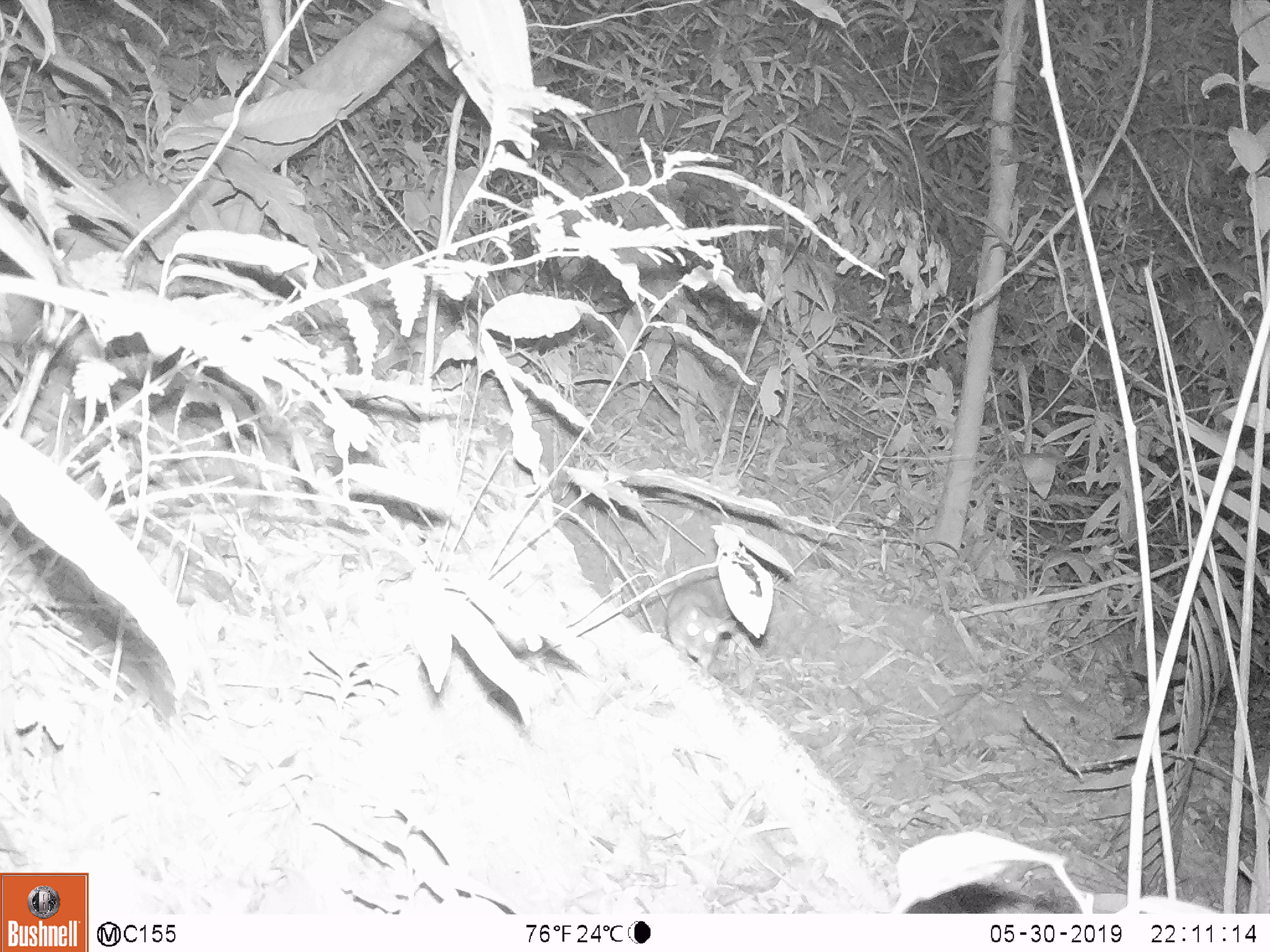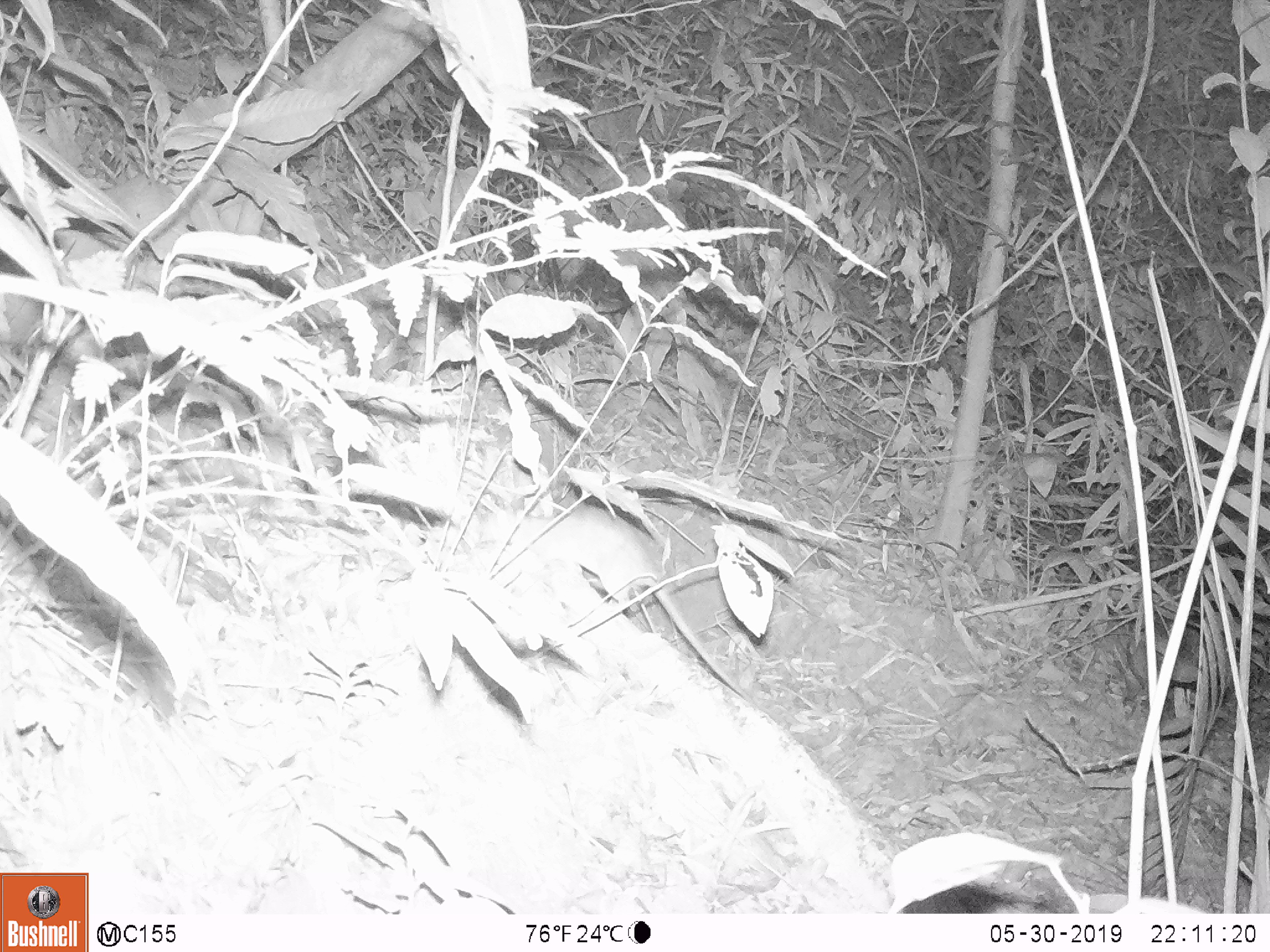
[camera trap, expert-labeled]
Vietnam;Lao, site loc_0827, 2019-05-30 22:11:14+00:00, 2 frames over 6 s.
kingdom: Animalia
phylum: Chordata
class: Mammalia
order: Rodentia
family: Muridae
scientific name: Muridae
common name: old-world mice and rats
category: unidentified murid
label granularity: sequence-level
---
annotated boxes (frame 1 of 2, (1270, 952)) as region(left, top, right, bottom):
unidentified murid: region(668, 571, 809, 669)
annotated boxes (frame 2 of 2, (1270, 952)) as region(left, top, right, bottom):
unidentified murid: region(478, 503, 760, 708)